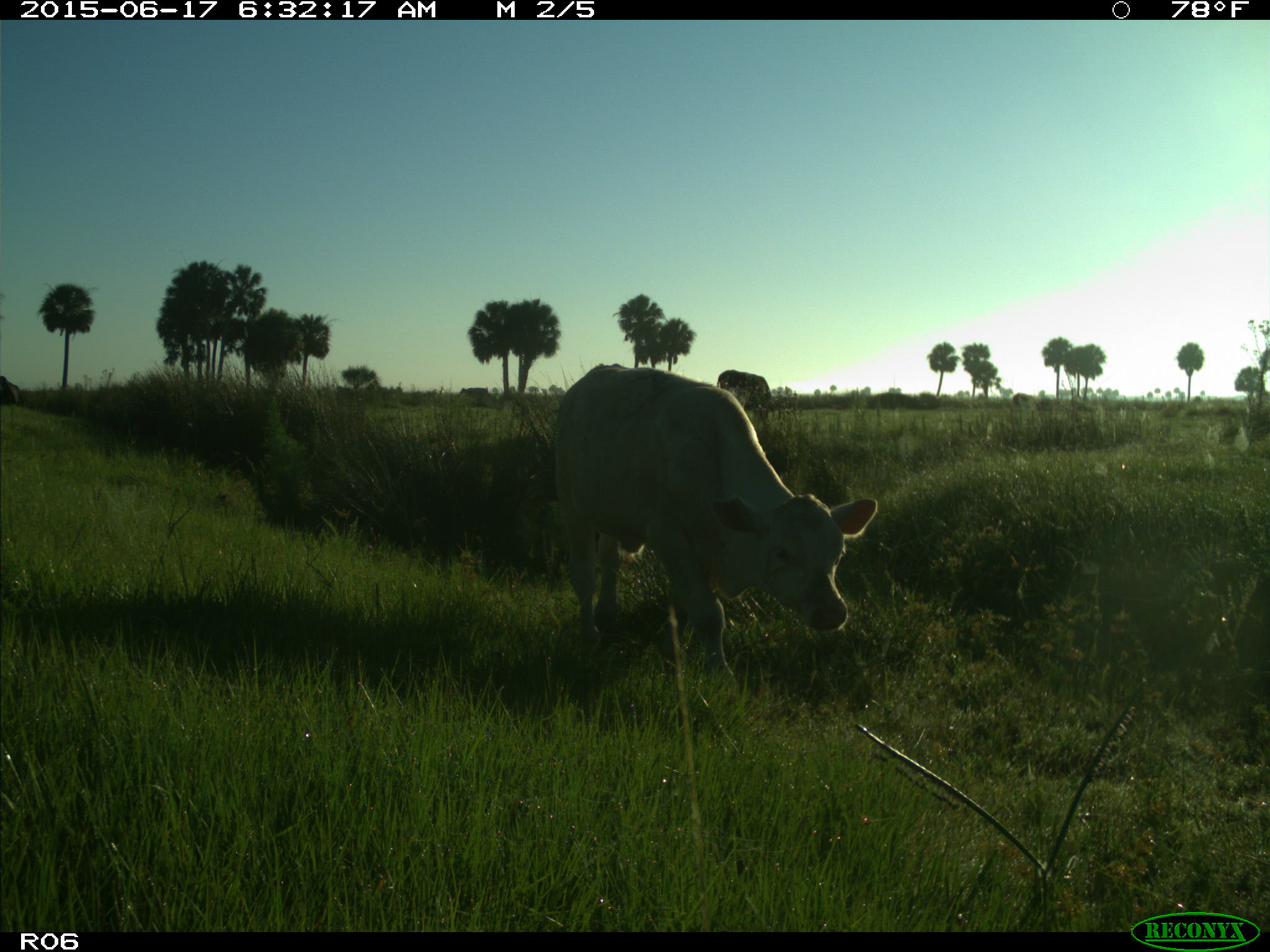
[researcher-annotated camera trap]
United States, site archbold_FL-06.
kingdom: Animalia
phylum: Chordata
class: Mammalia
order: Artiodactyla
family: Bovidae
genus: Bos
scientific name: Bos taurus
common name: domestic cow